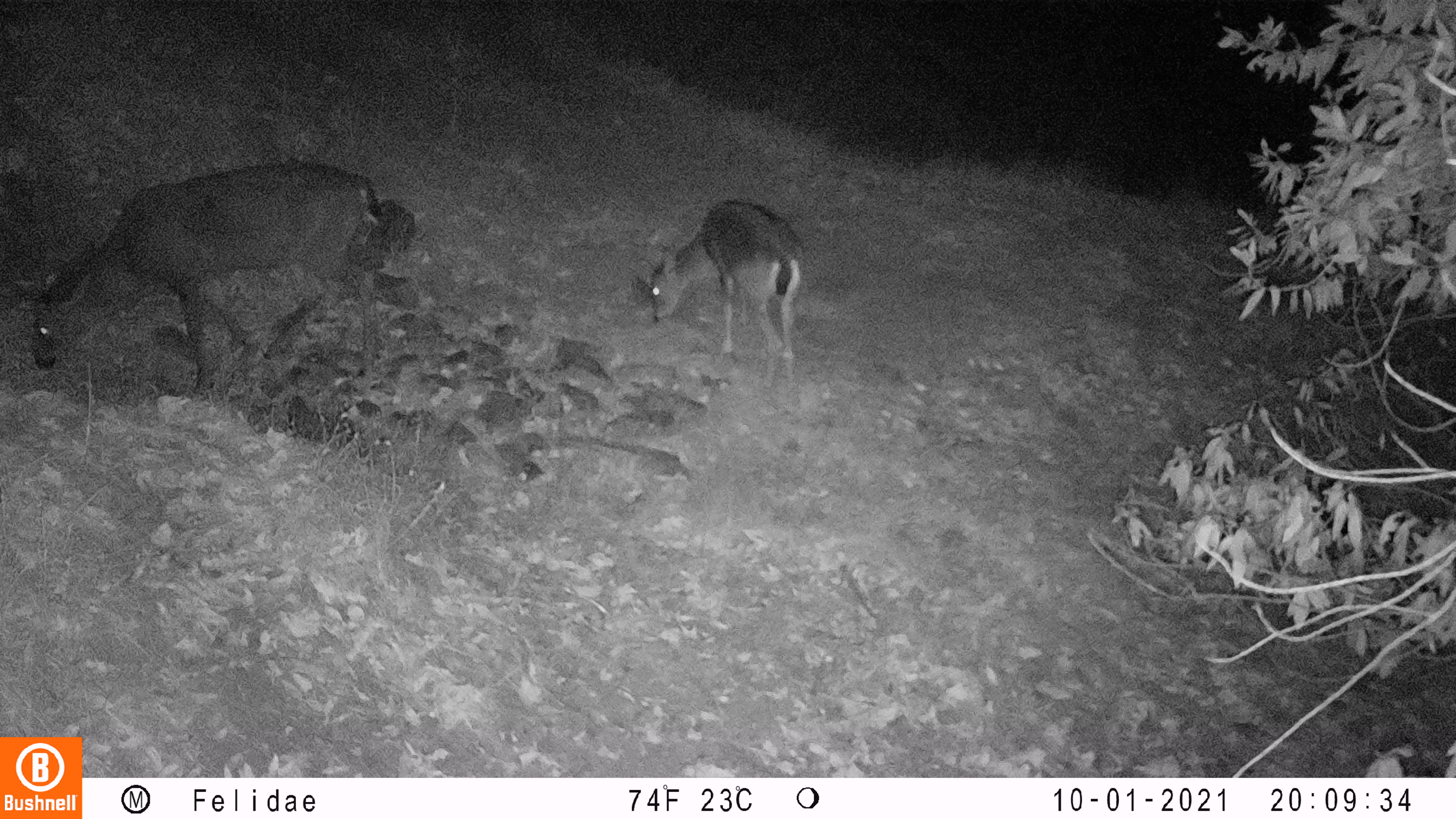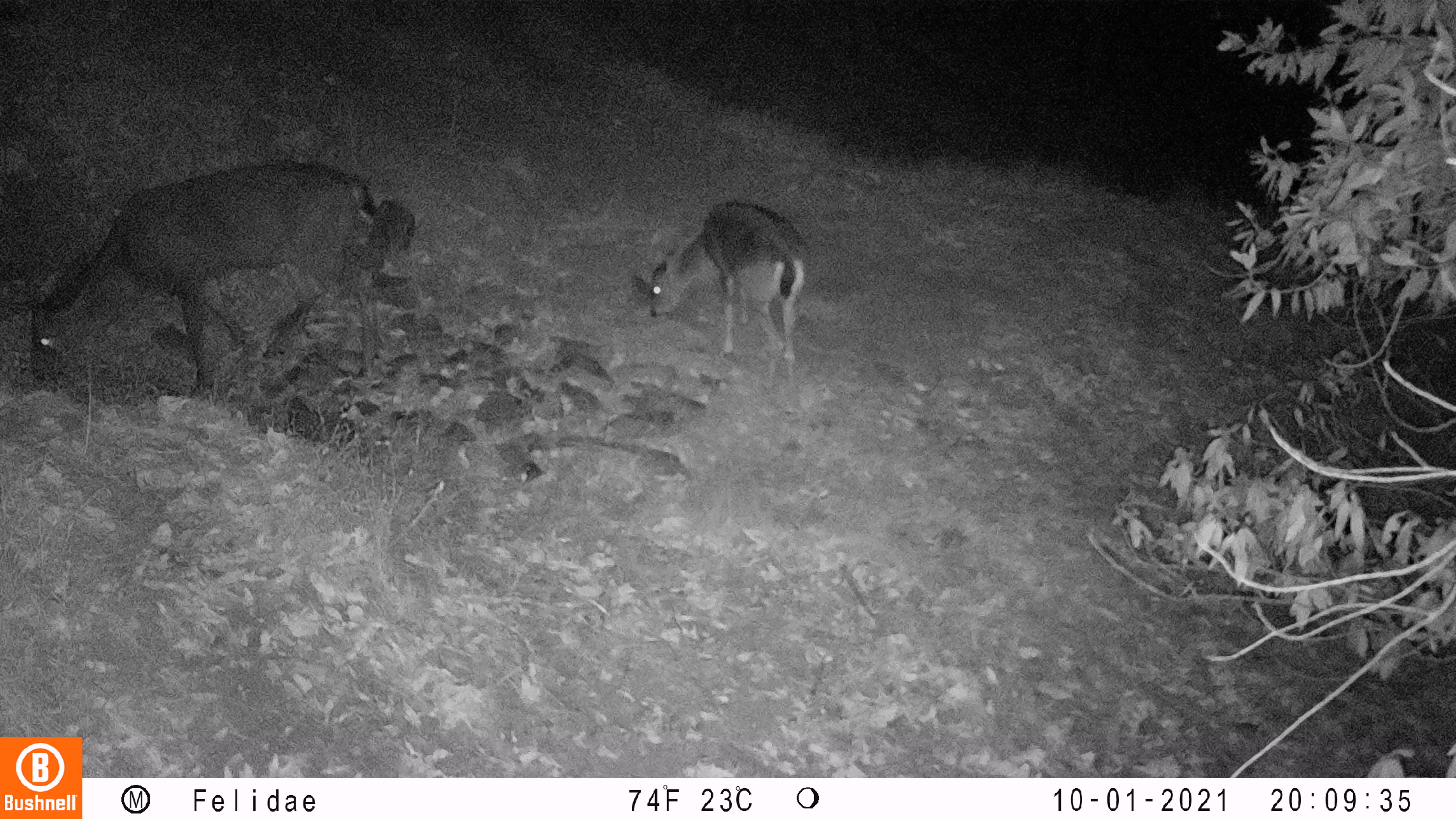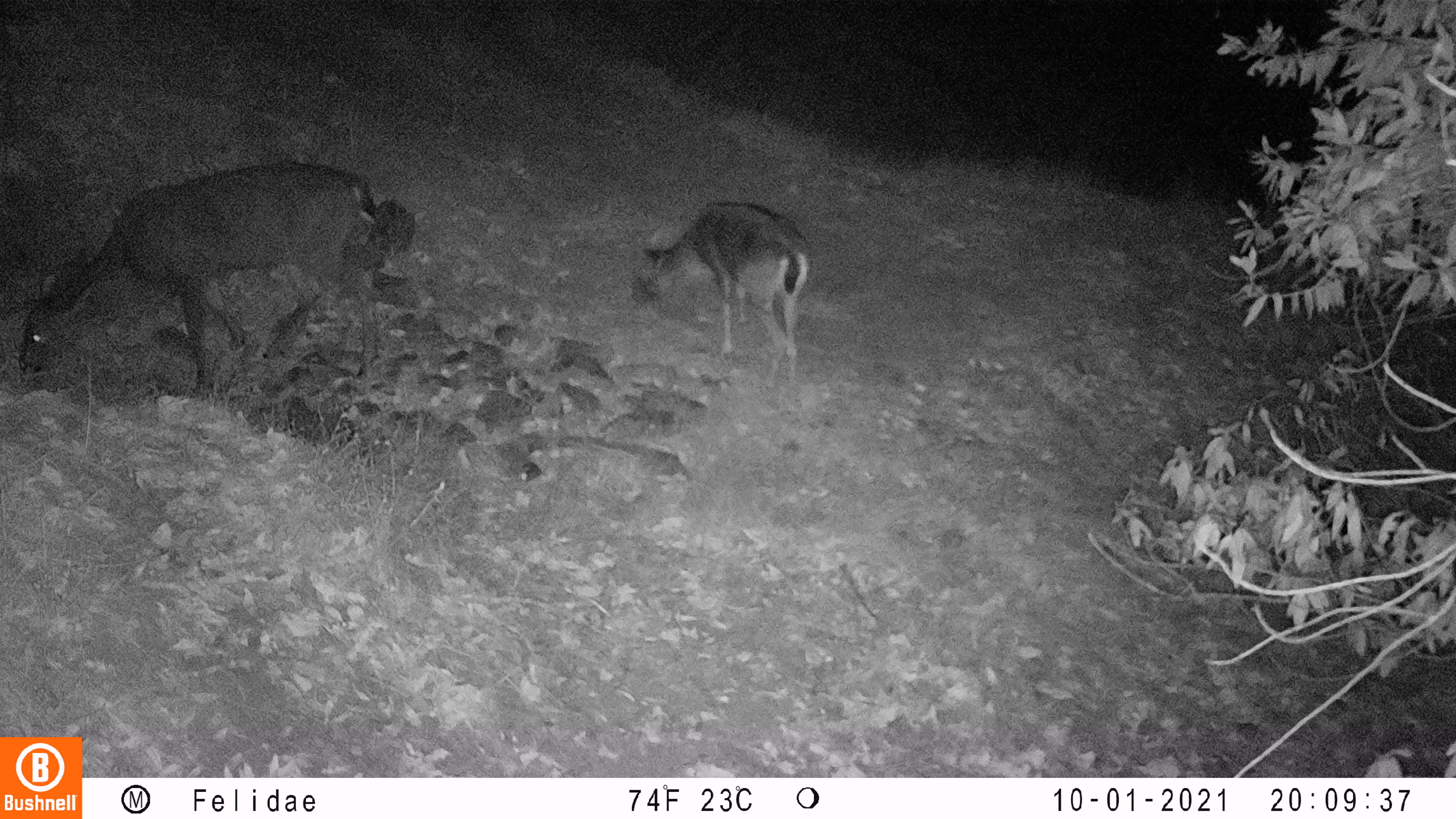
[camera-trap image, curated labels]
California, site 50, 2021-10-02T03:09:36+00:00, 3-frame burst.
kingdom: Animalia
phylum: Chordata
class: Mammalia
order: Artiodactyla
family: Cervidae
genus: Odocoileus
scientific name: Odocoileus hemionus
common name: mule deer